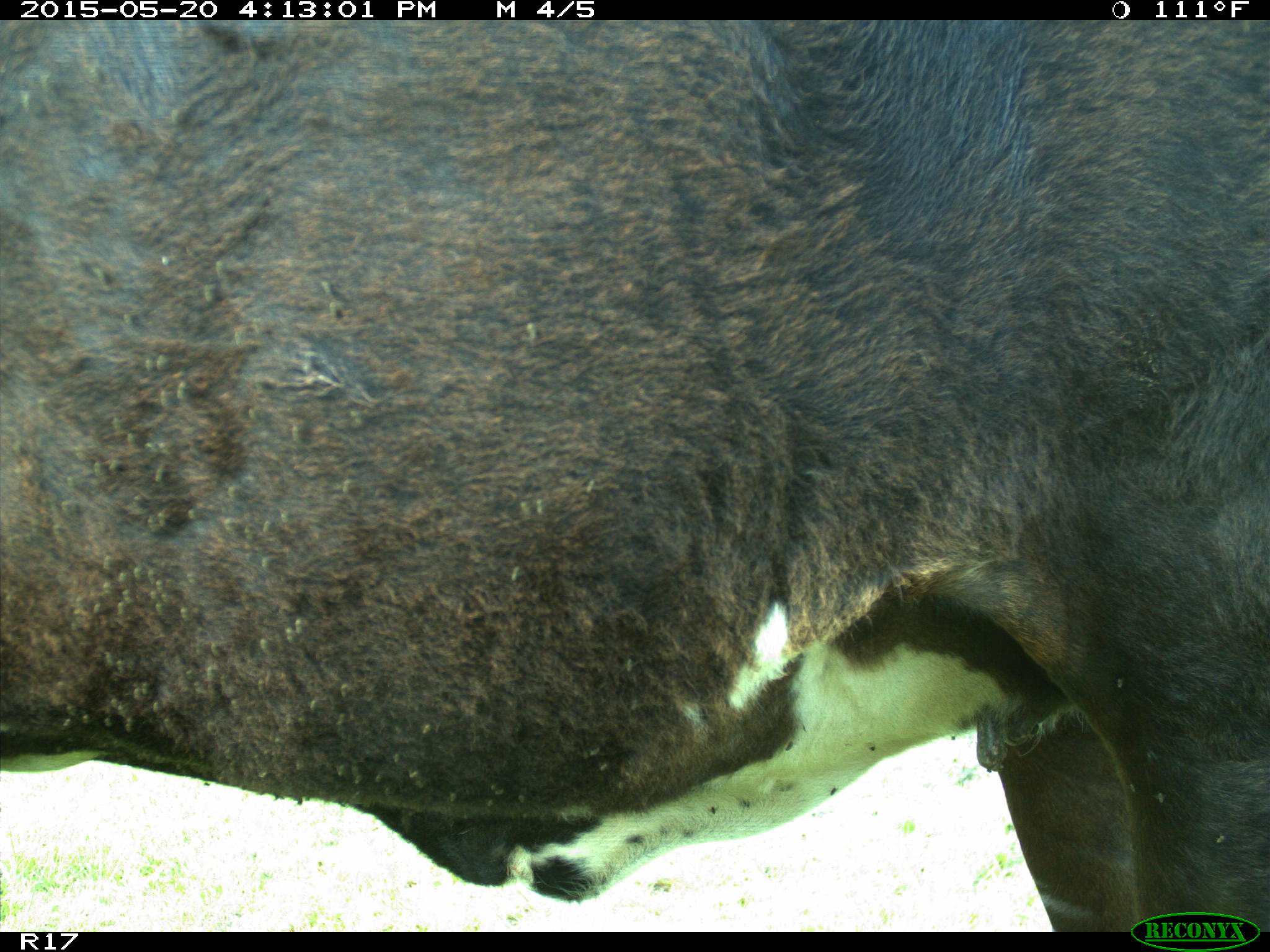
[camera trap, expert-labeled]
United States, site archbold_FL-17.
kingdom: Animalia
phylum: Chordata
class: Mammalia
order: Artiodactyla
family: Bovidae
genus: Bos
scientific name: Bos taurus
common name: domestic cow